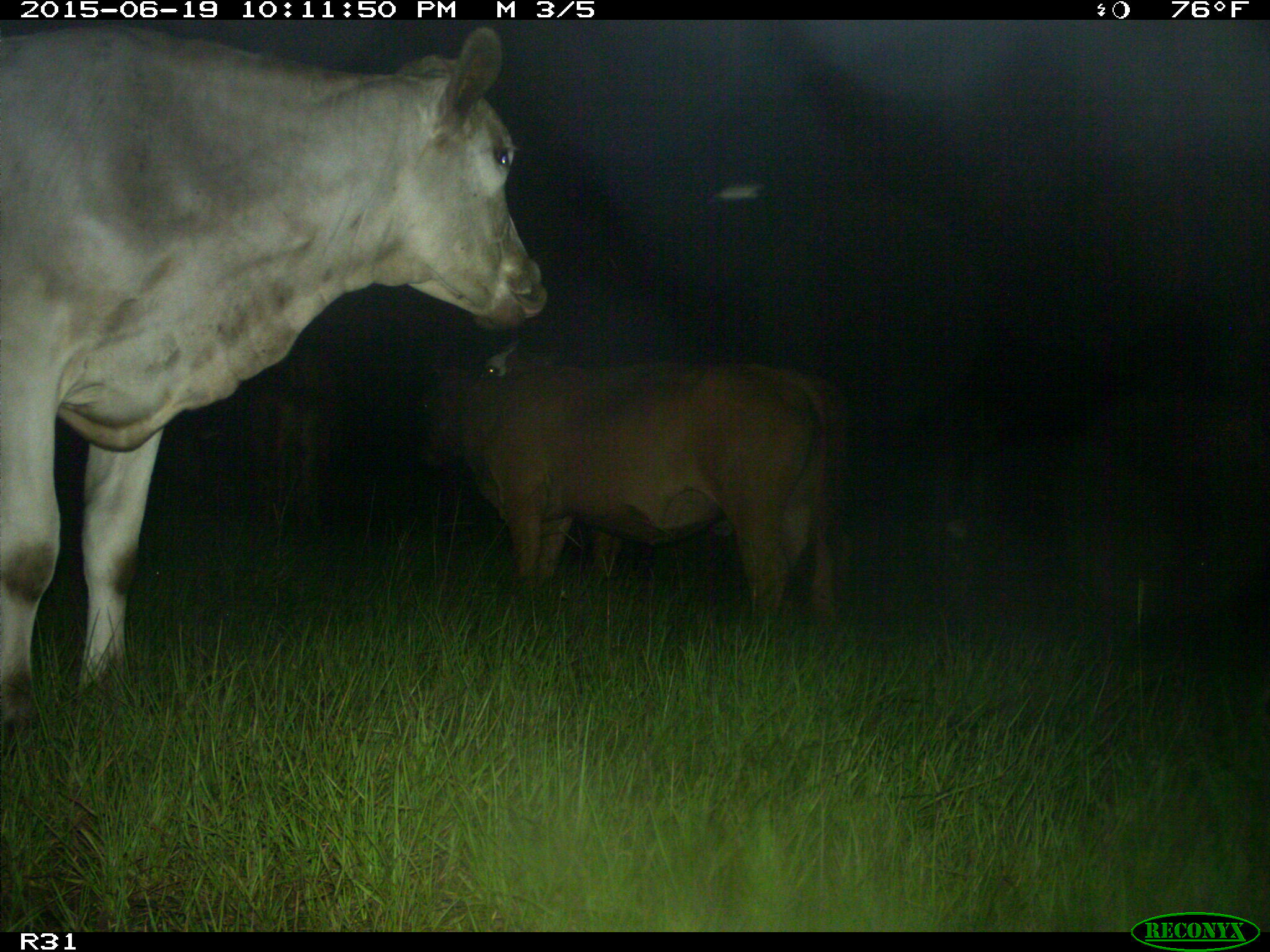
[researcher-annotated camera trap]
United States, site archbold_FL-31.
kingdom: Animalia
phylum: Chordata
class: Mammalia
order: Artiodactyla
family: Bovidae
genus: Bos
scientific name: Bos taurus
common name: domestic cow